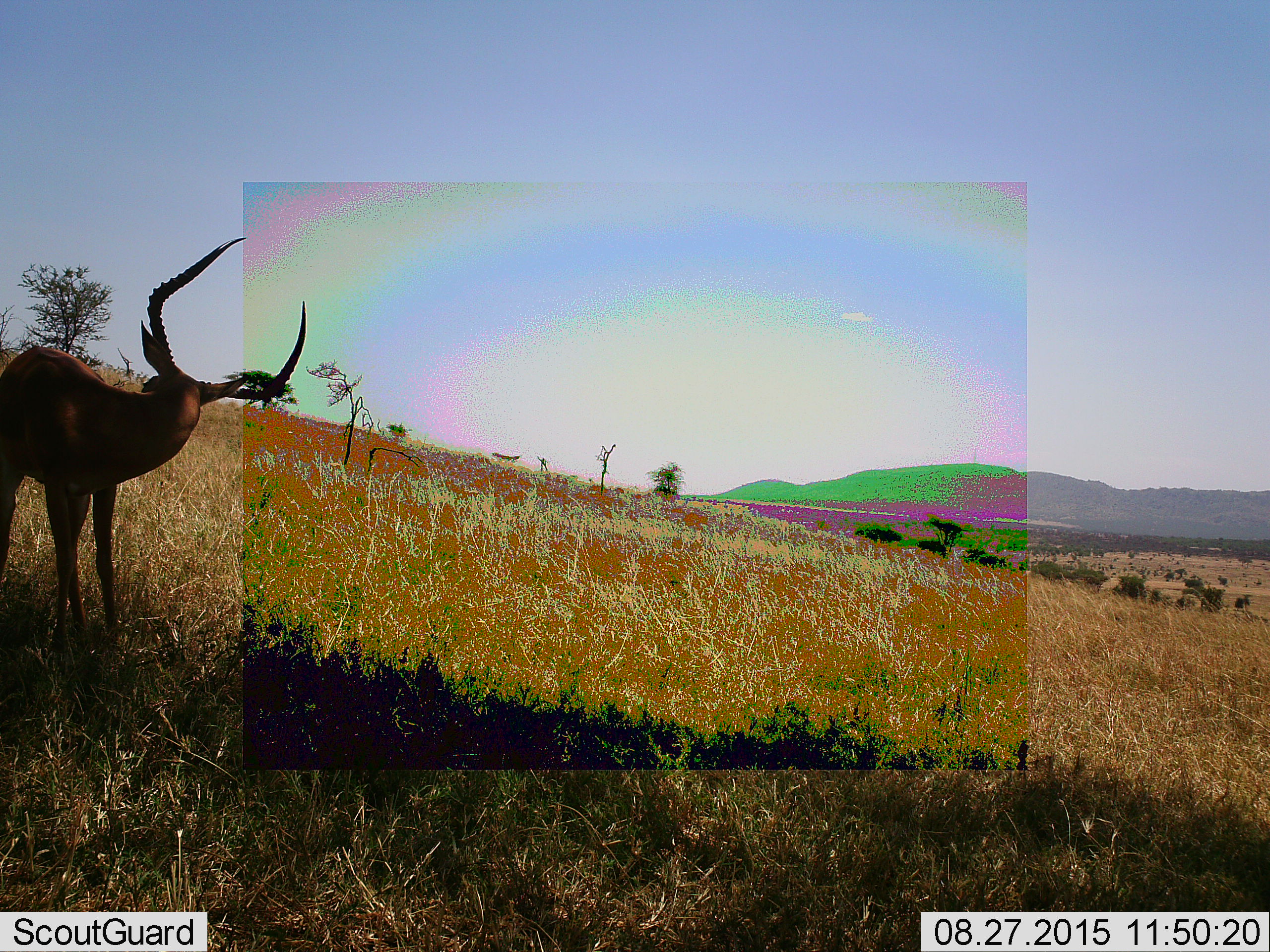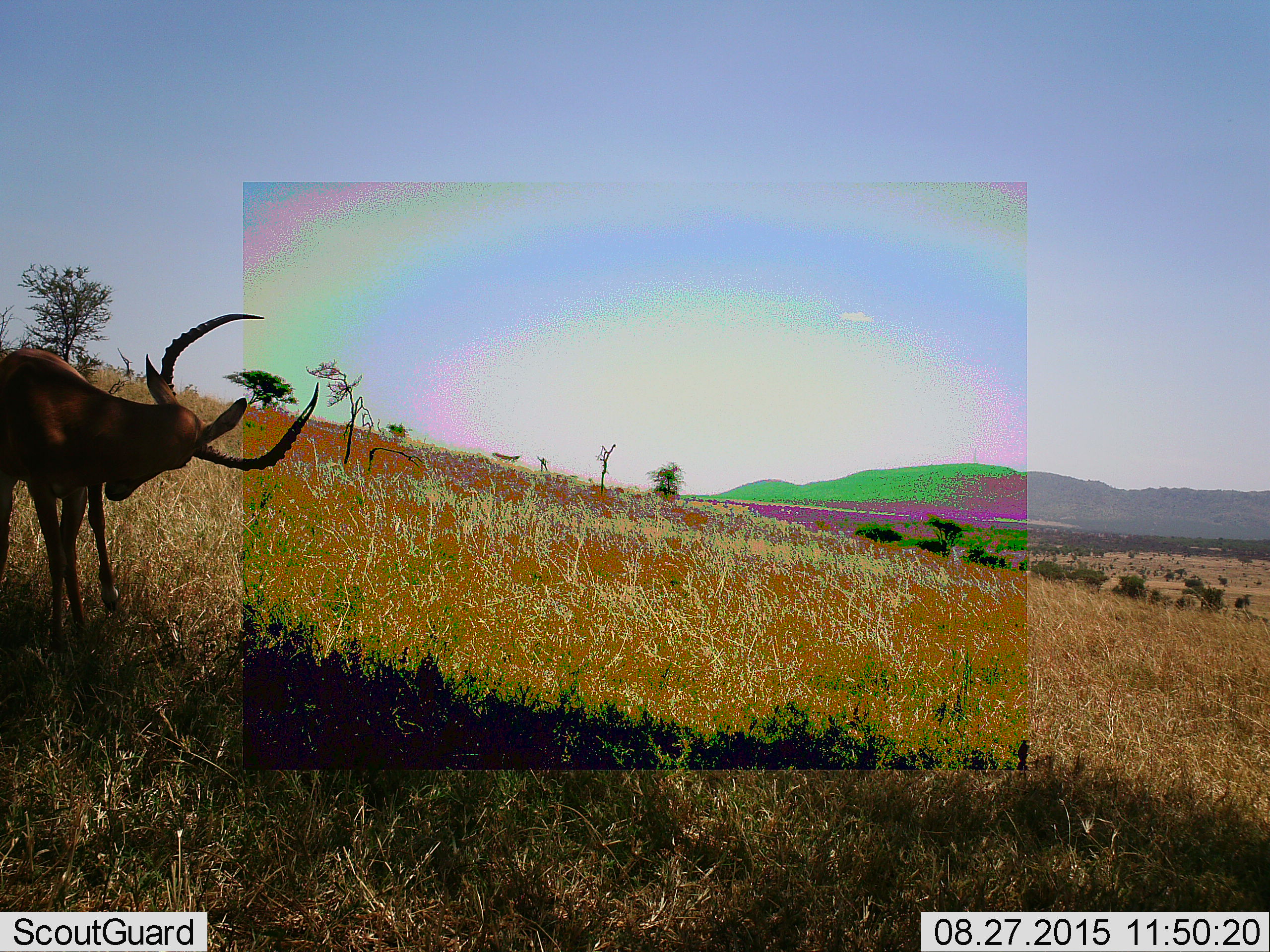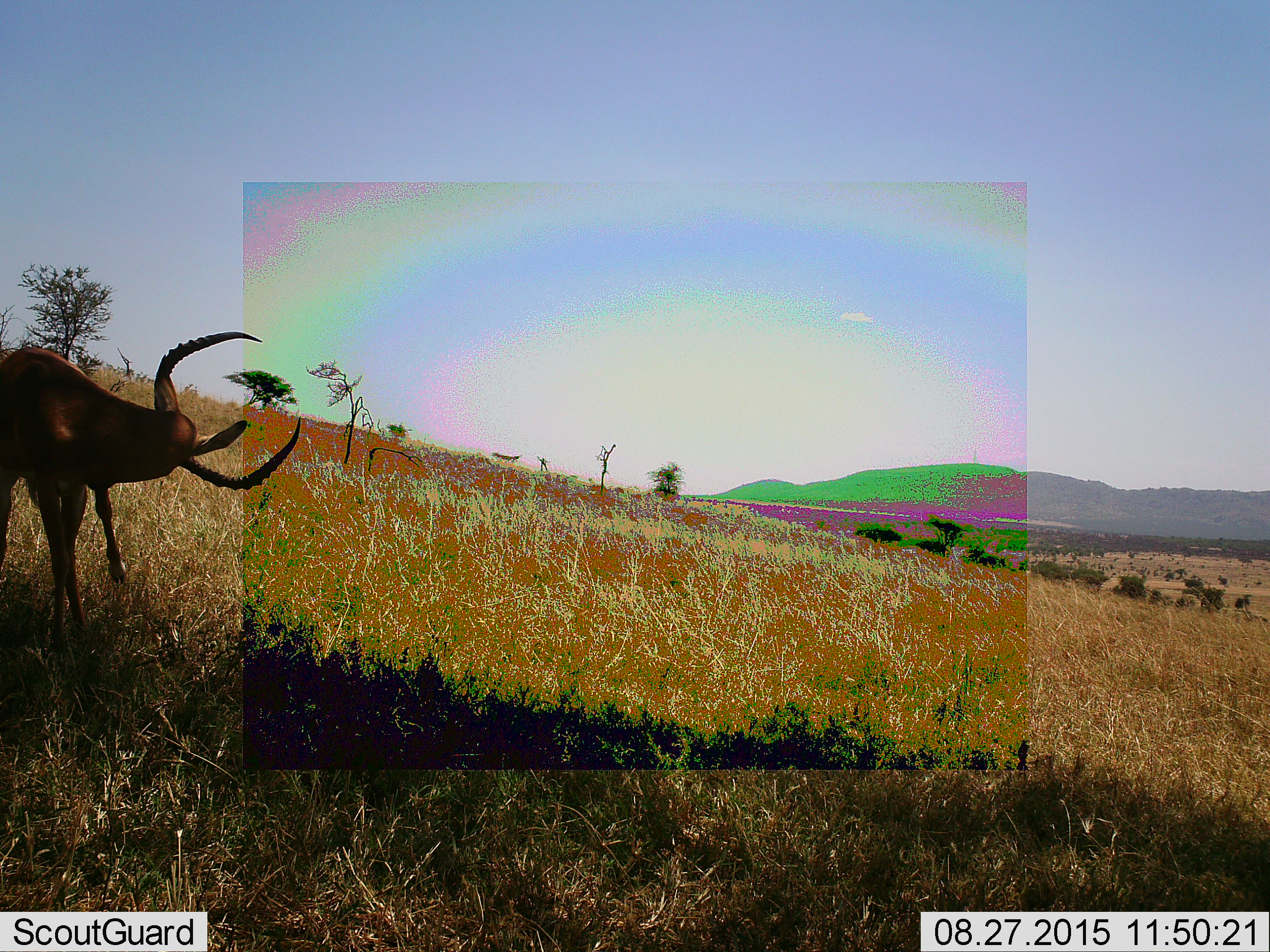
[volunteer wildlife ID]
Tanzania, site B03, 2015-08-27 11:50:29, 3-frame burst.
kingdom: Animalia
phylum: Chordata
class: Mammalia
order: Artiodactyla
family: Bovidae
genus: Aepyceros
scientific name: Aepyceros melampus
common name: impala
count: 1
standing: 92%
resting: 8%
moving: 8%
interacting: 0%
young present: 0%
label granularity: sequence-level